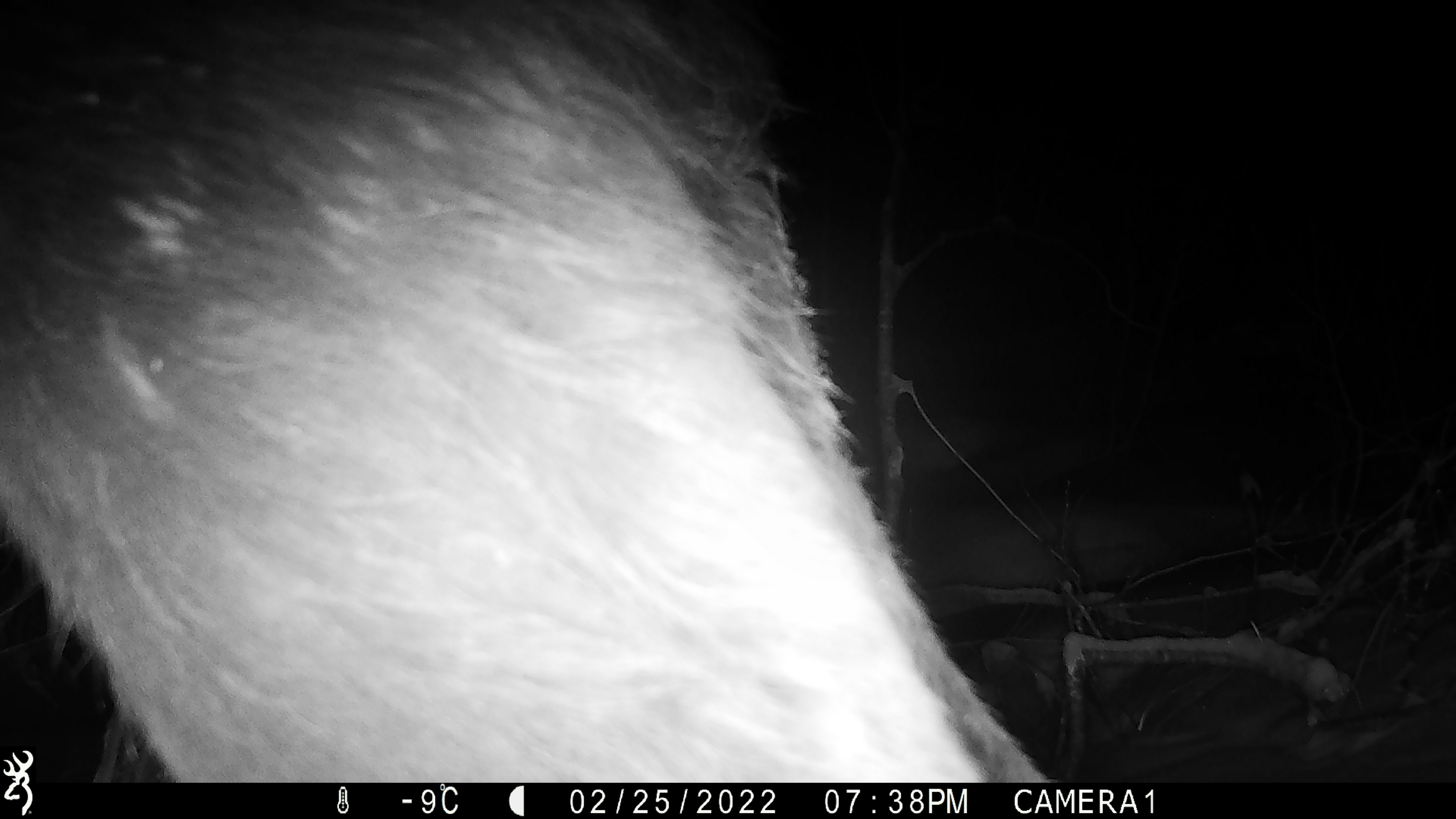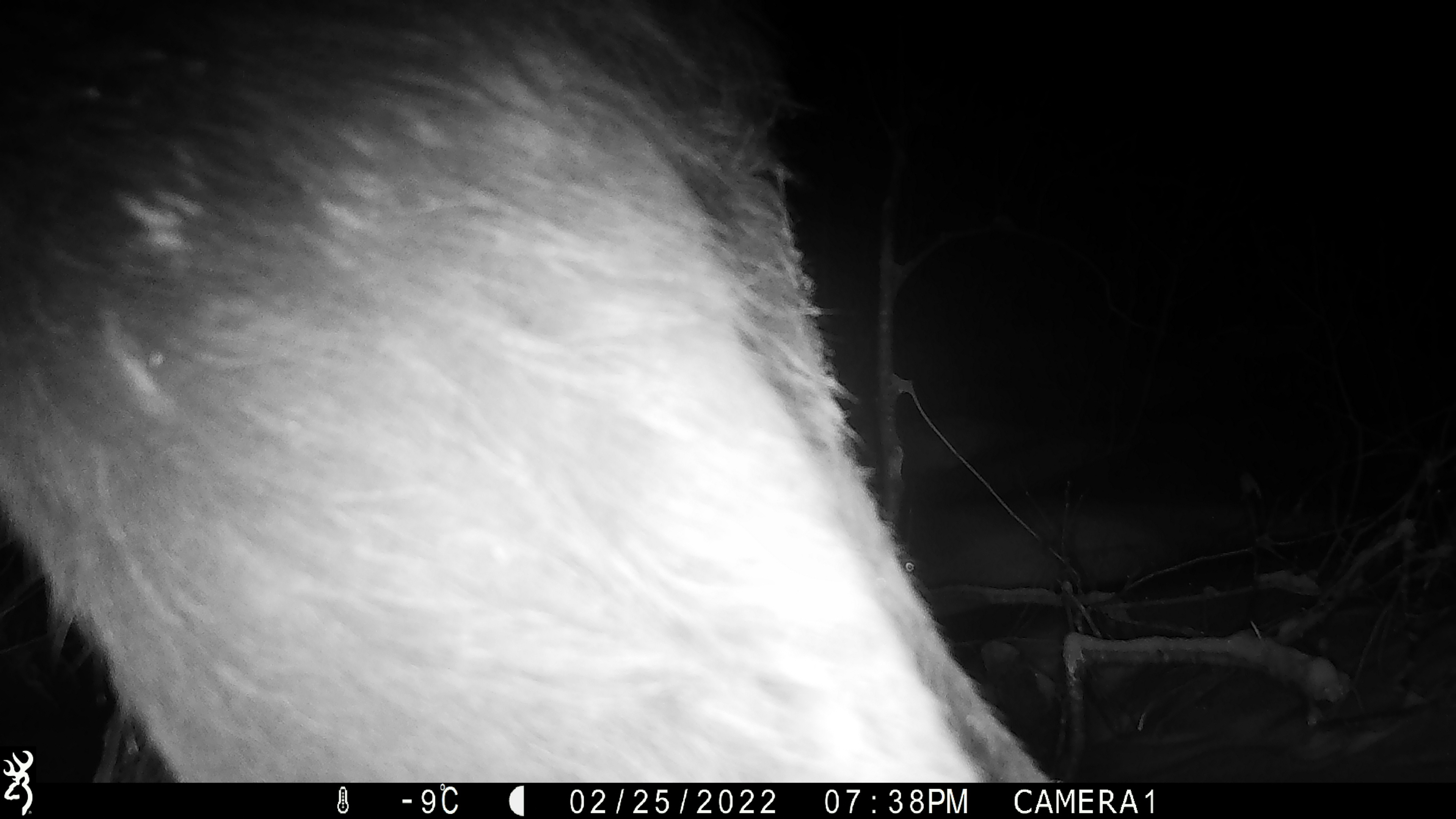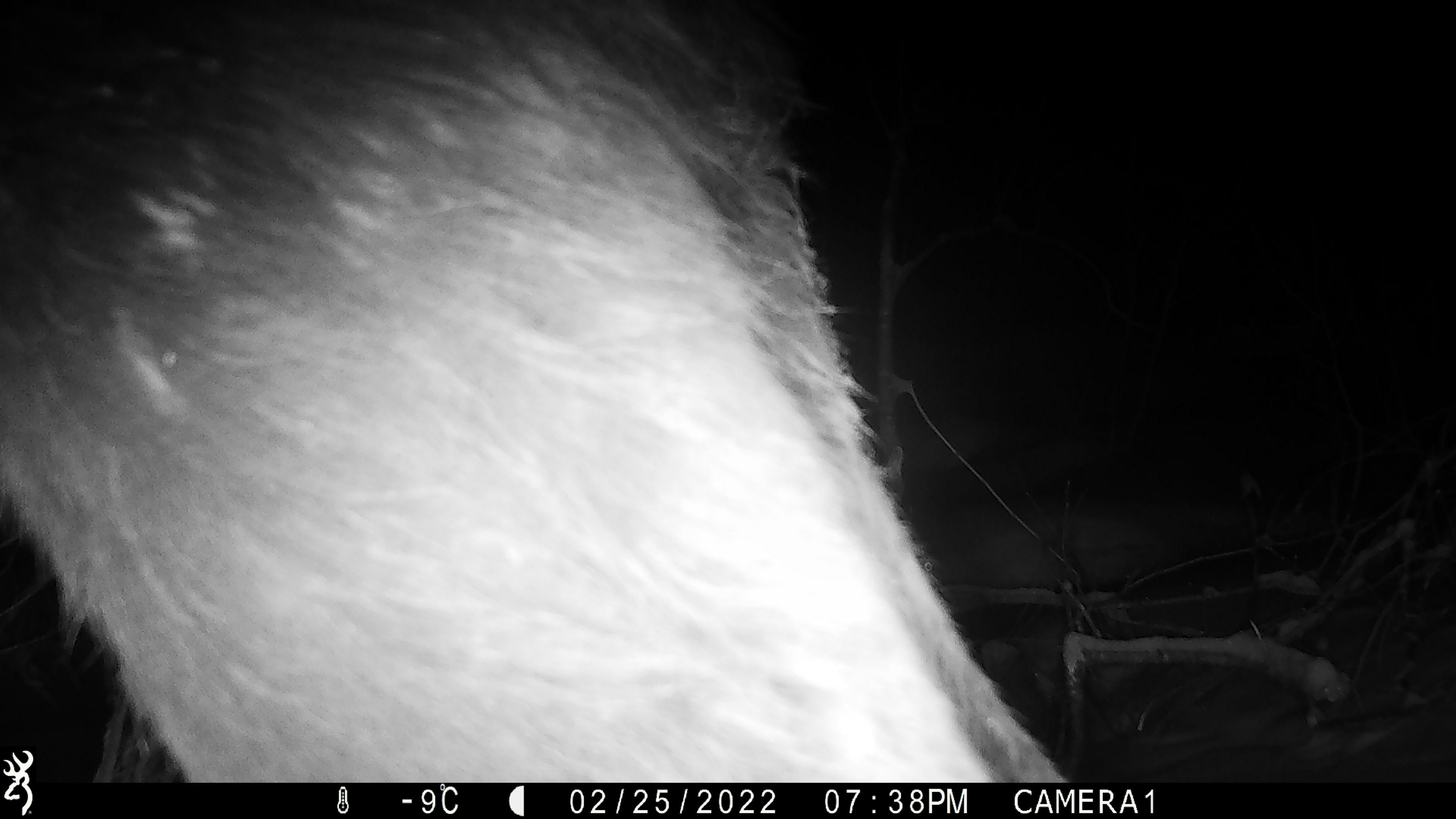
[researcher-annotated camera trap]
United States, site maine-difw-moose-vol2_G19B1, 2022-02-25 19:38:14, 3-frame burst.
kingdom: Animalia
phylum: Chordata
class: Mammalia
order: Artiodactyla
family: Cervidae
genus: Alces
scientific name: Alces alces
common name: moose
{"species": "moose (Alces alces)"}